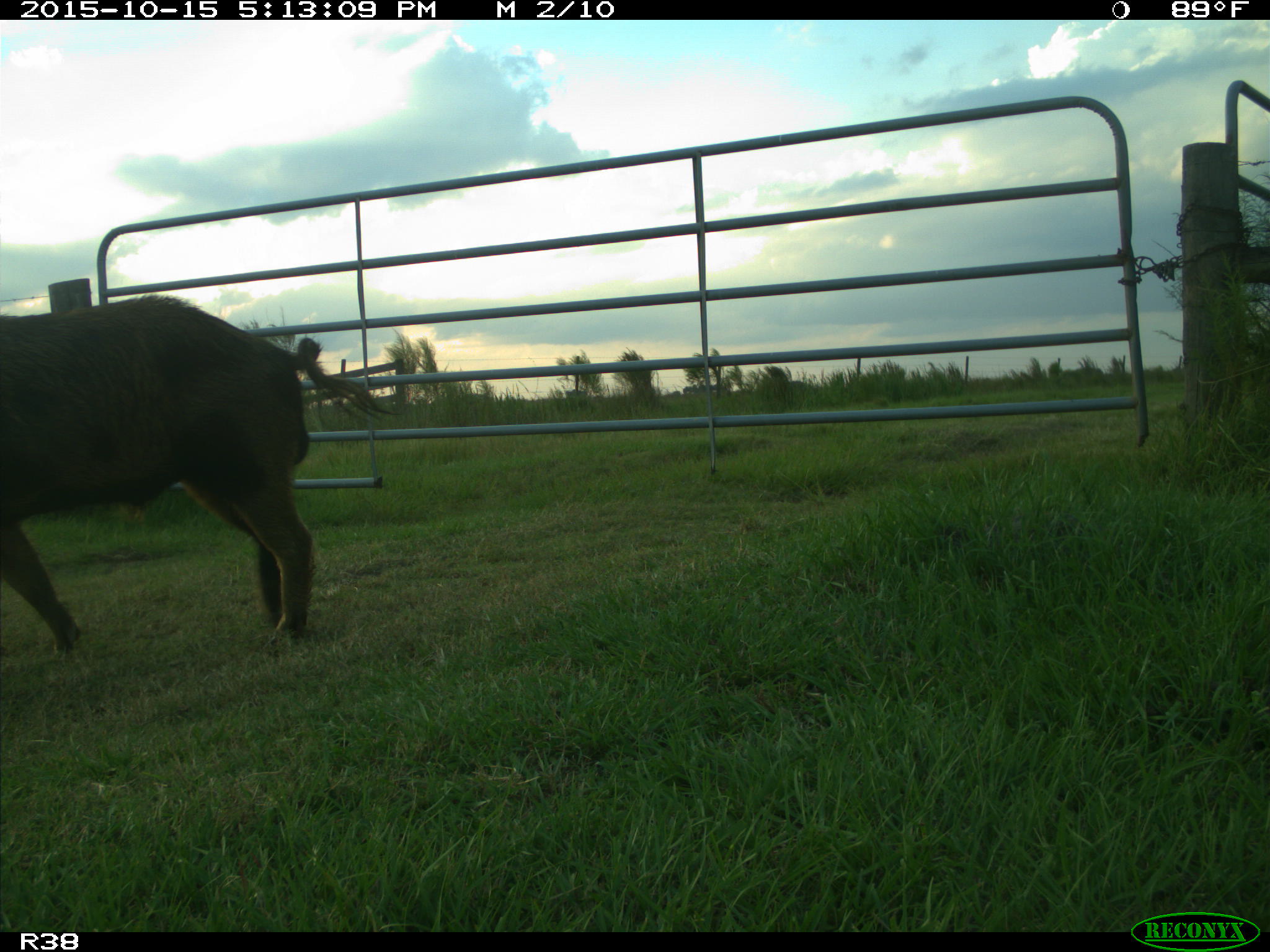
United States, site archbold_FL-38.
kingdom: Animalia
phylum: Chordata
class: Mammalia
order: Artiodactyla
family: Suidae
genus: Sus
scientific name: Sus scrofa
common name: wild boar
Sus scrofa (wild boar).